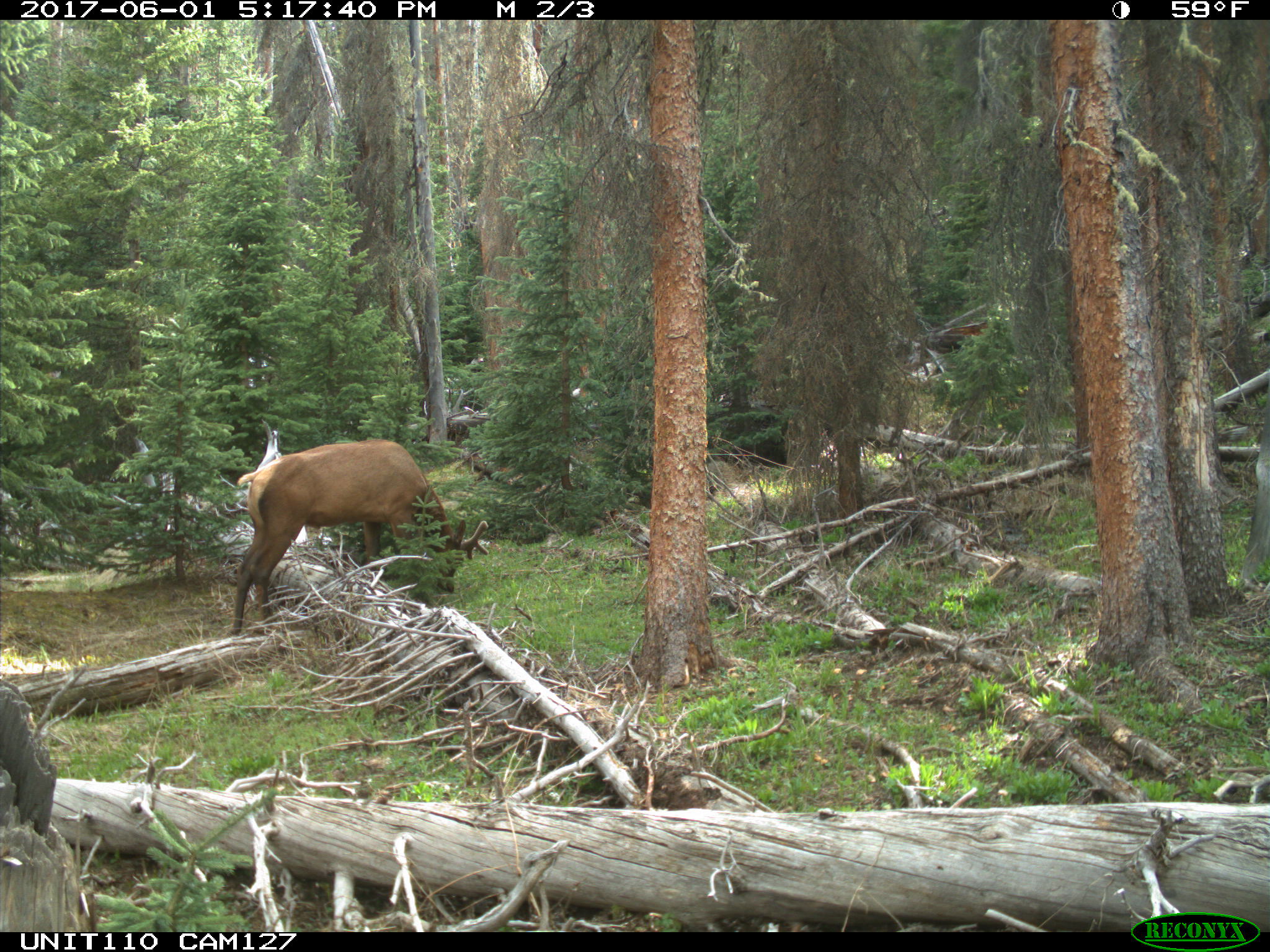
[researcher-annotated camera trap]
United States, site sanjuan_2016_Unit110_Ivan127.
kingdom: Animalia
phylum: Chordata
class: Mammalia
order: Artiodactyla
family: Cervidae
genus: Cervus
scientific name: Cervus elaphus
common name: red deer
Cervus elaphus (red deer).